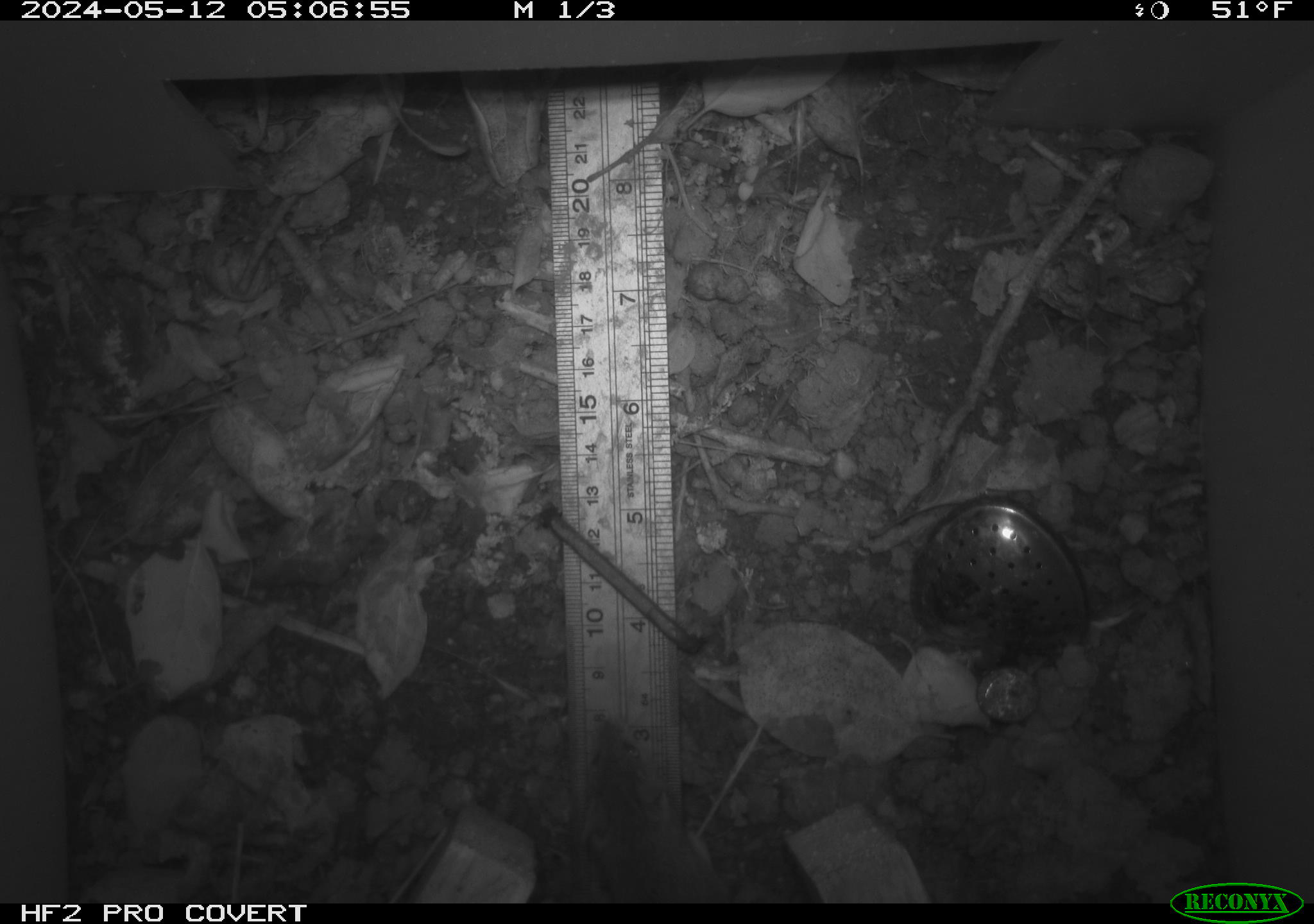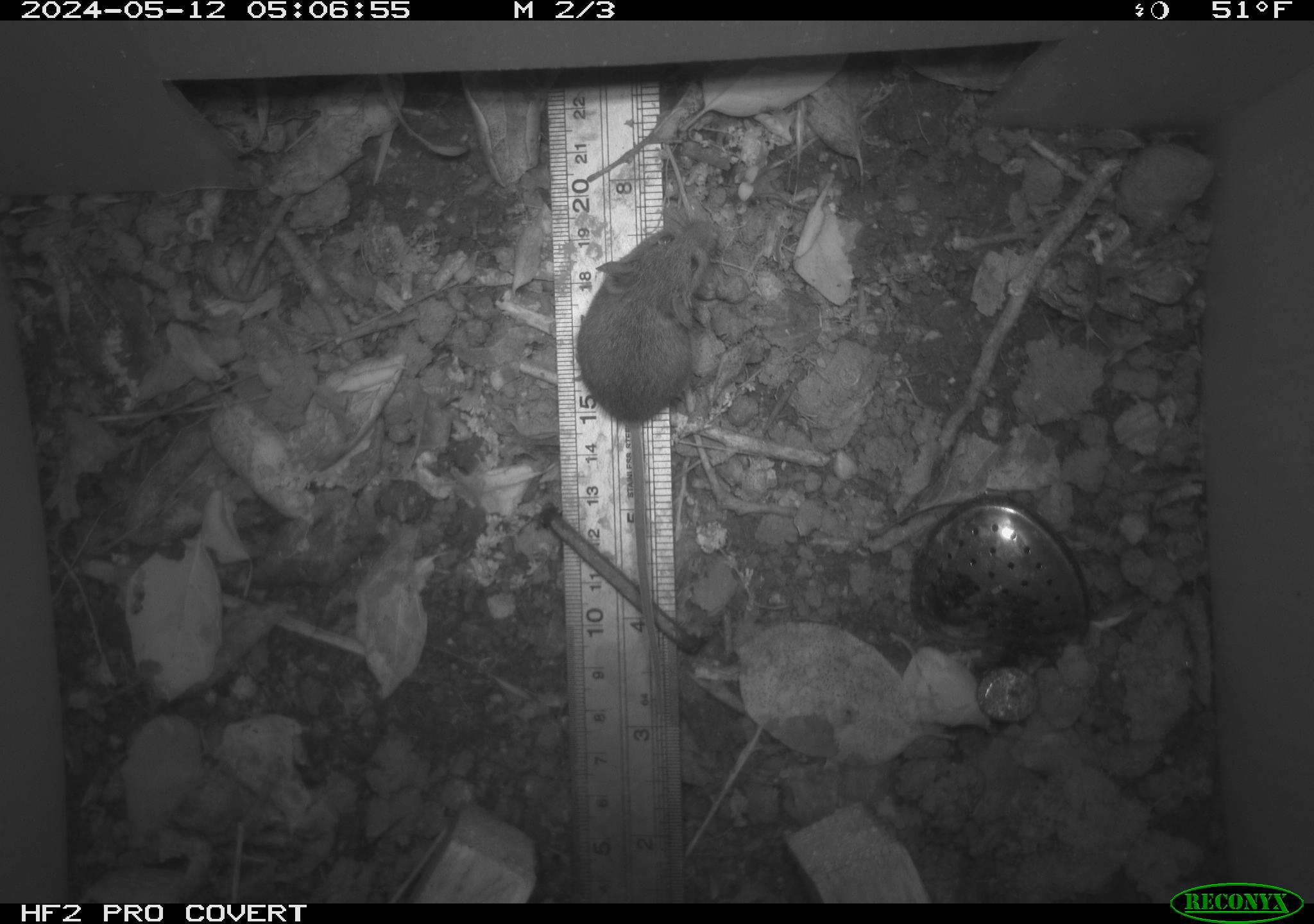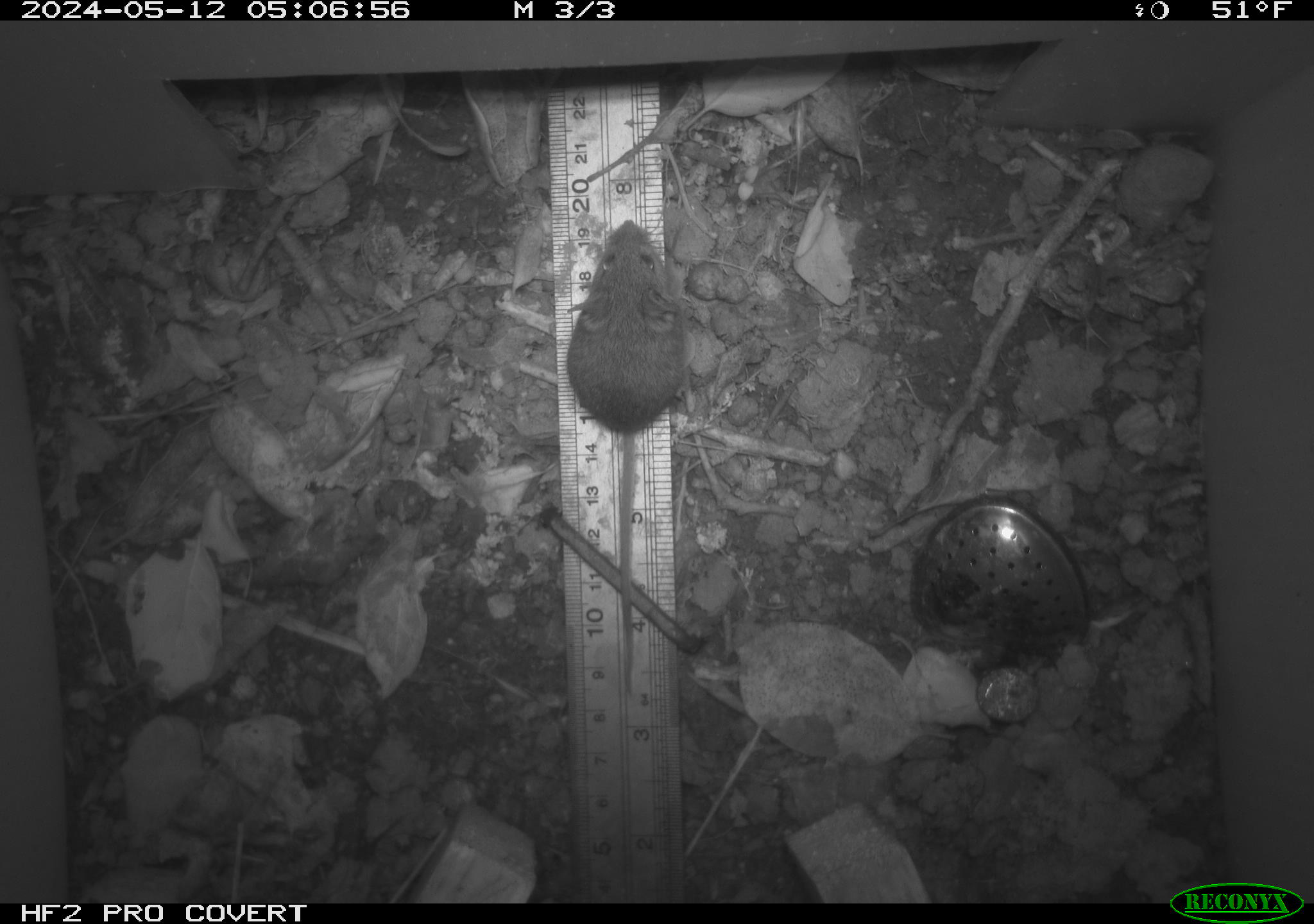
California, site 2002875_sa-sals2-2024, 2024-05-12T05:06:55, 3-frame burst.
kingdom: Animalia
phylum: Chordata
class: Mammalia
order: Rodentia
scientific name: Rodentia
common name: mouse species